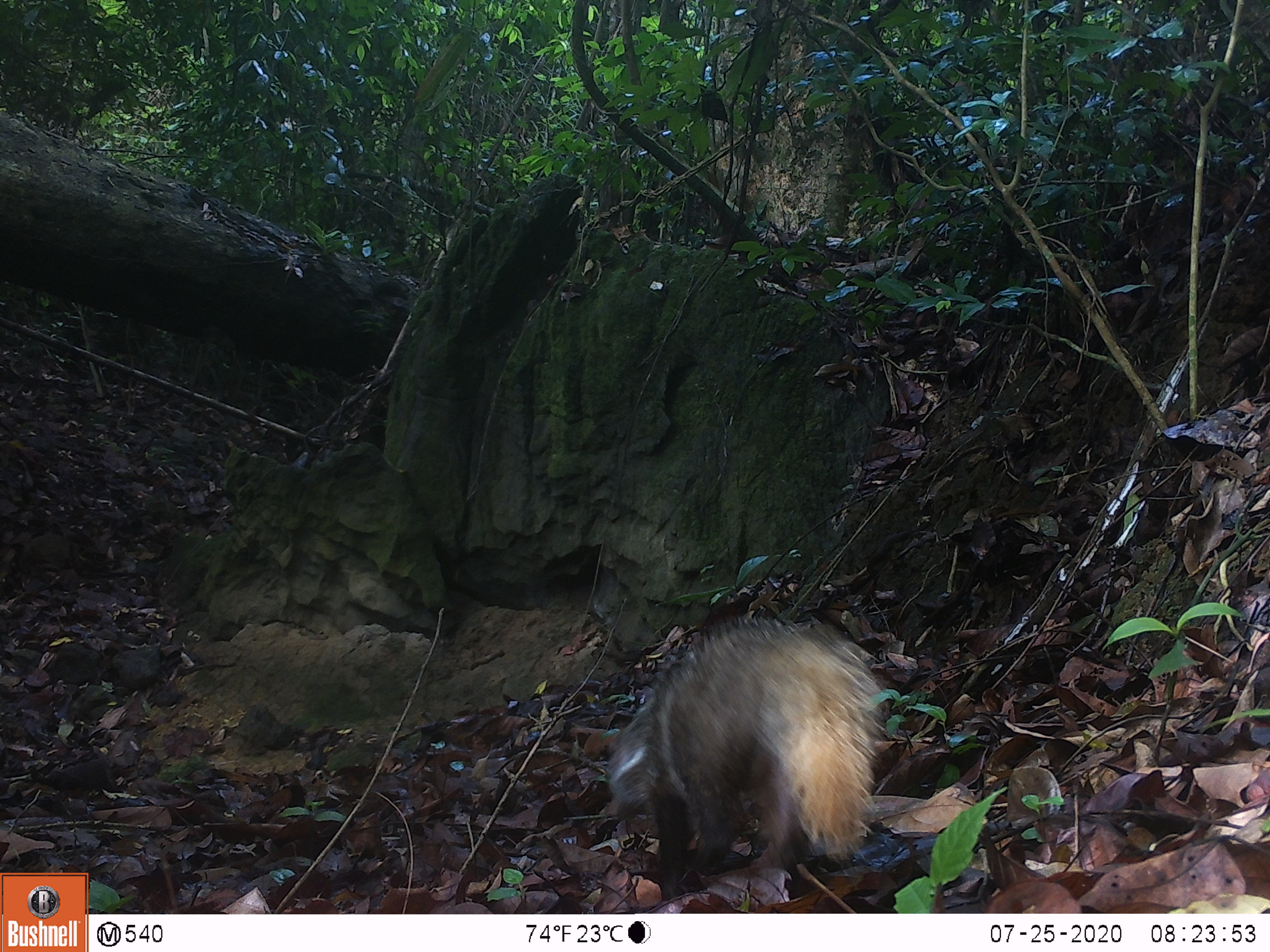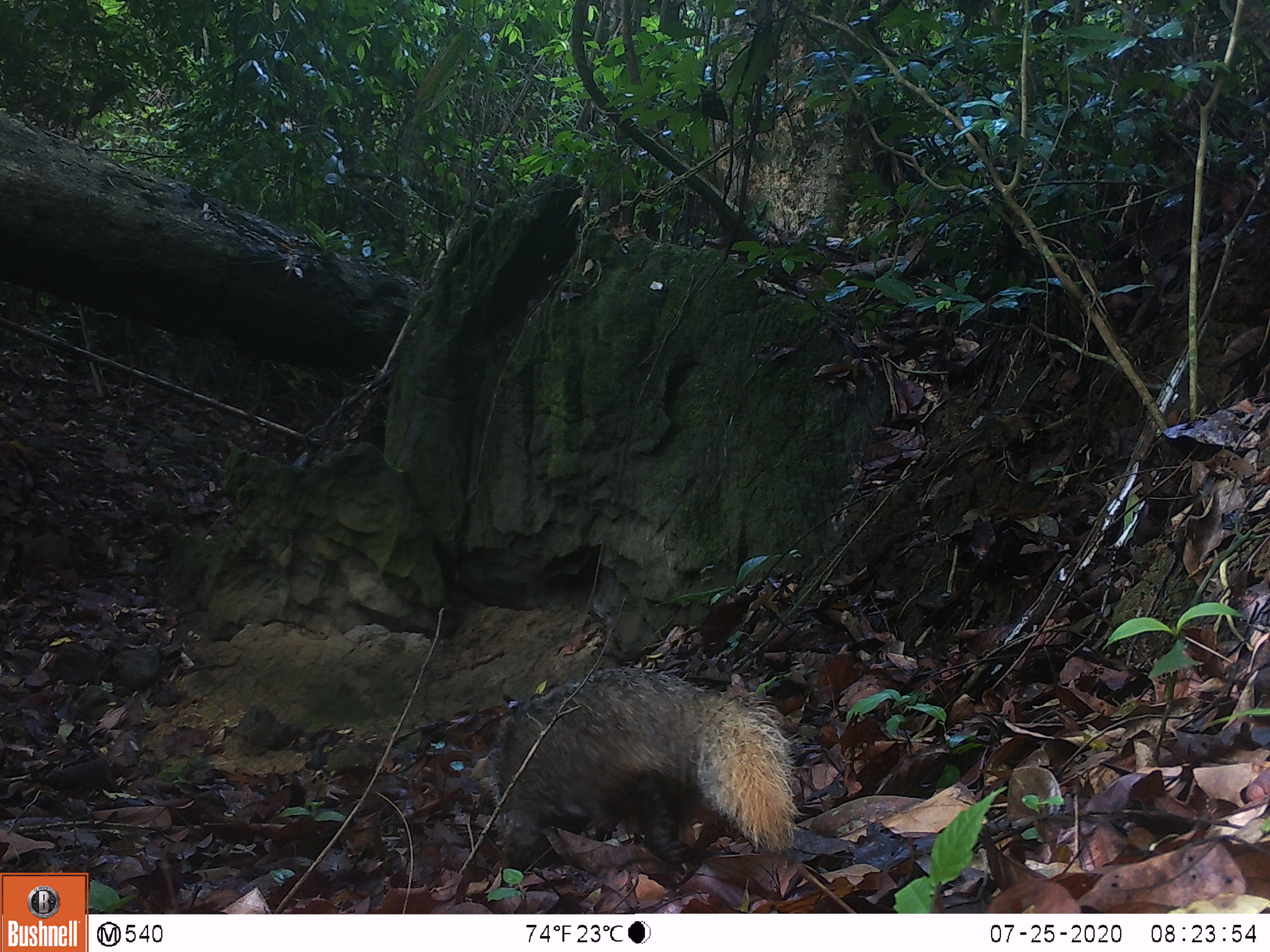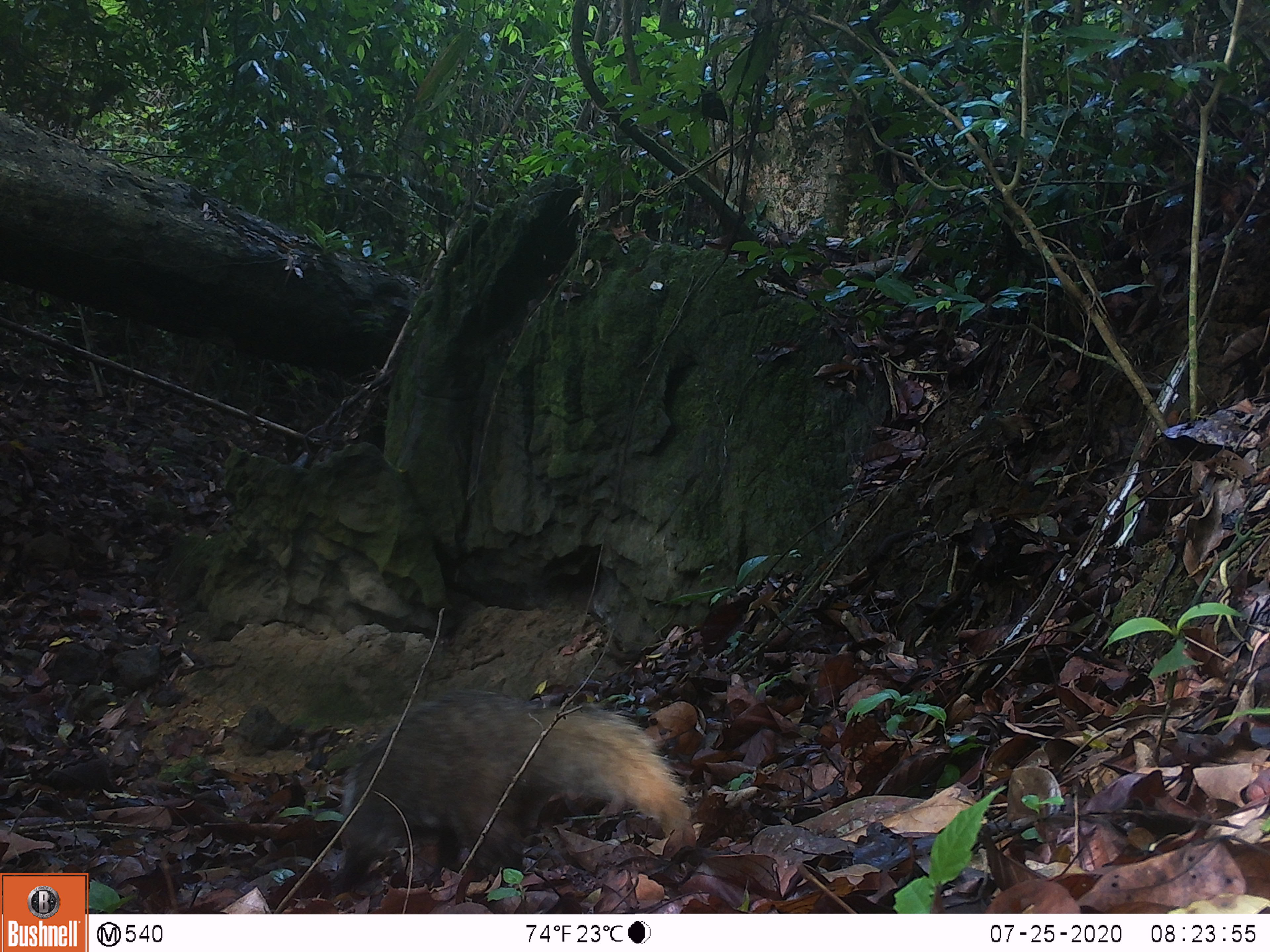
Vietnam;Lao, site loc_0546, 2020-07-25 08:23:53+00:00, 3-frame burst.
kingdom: Animalia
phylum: Chordata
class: Mammalia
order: Carnivora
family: Herpestidae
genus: Urva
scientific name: Urva urva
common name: crab-eating mongoose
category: crab eating mongoose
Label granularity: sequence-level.